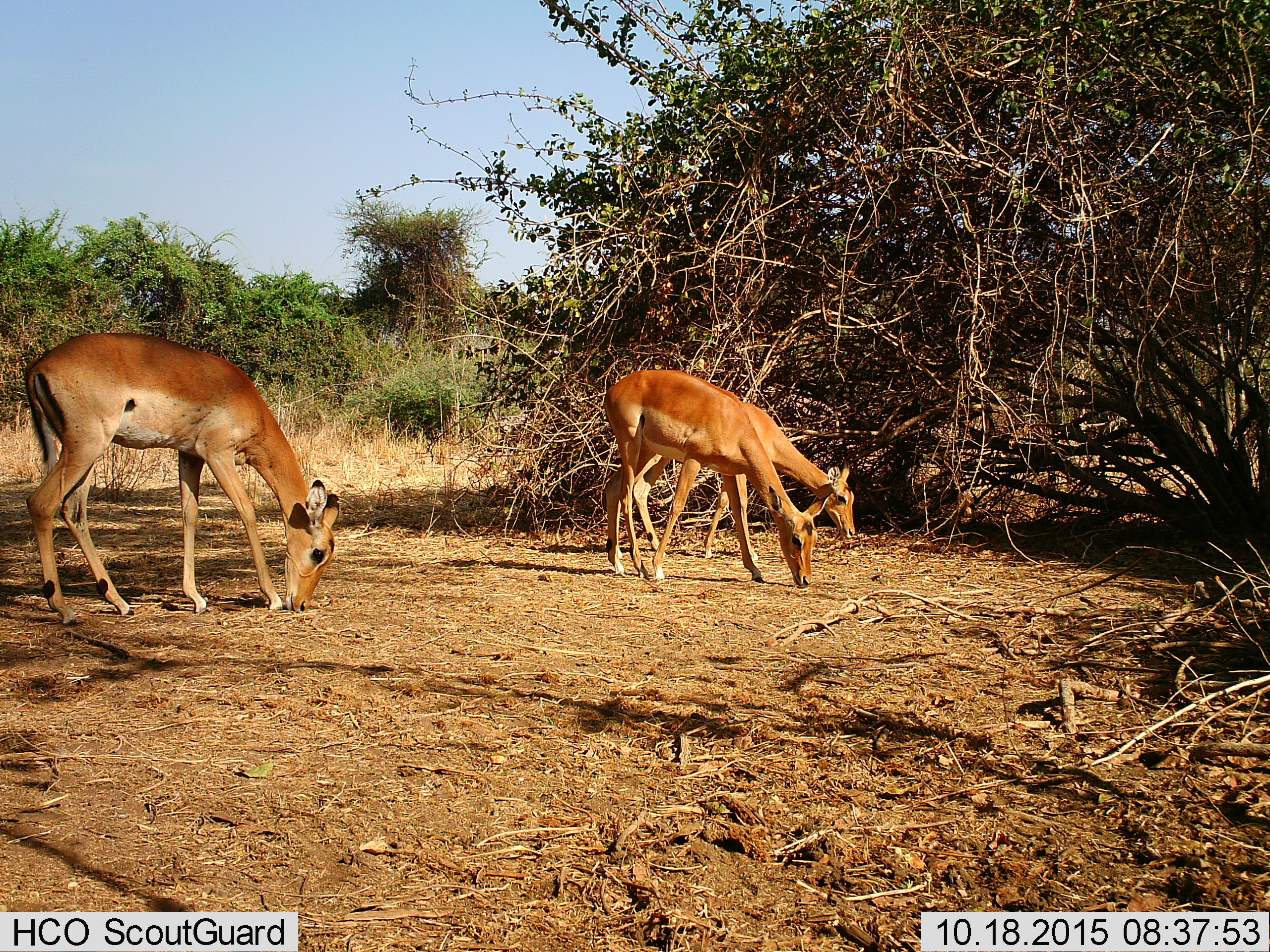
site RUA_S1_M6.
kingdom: Animalia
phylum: Chordata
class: Mammalia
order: Artiodactyla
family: Bovidae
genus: Aepyceros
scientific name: Aepyceros melampus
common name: impala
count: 3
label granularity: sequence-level